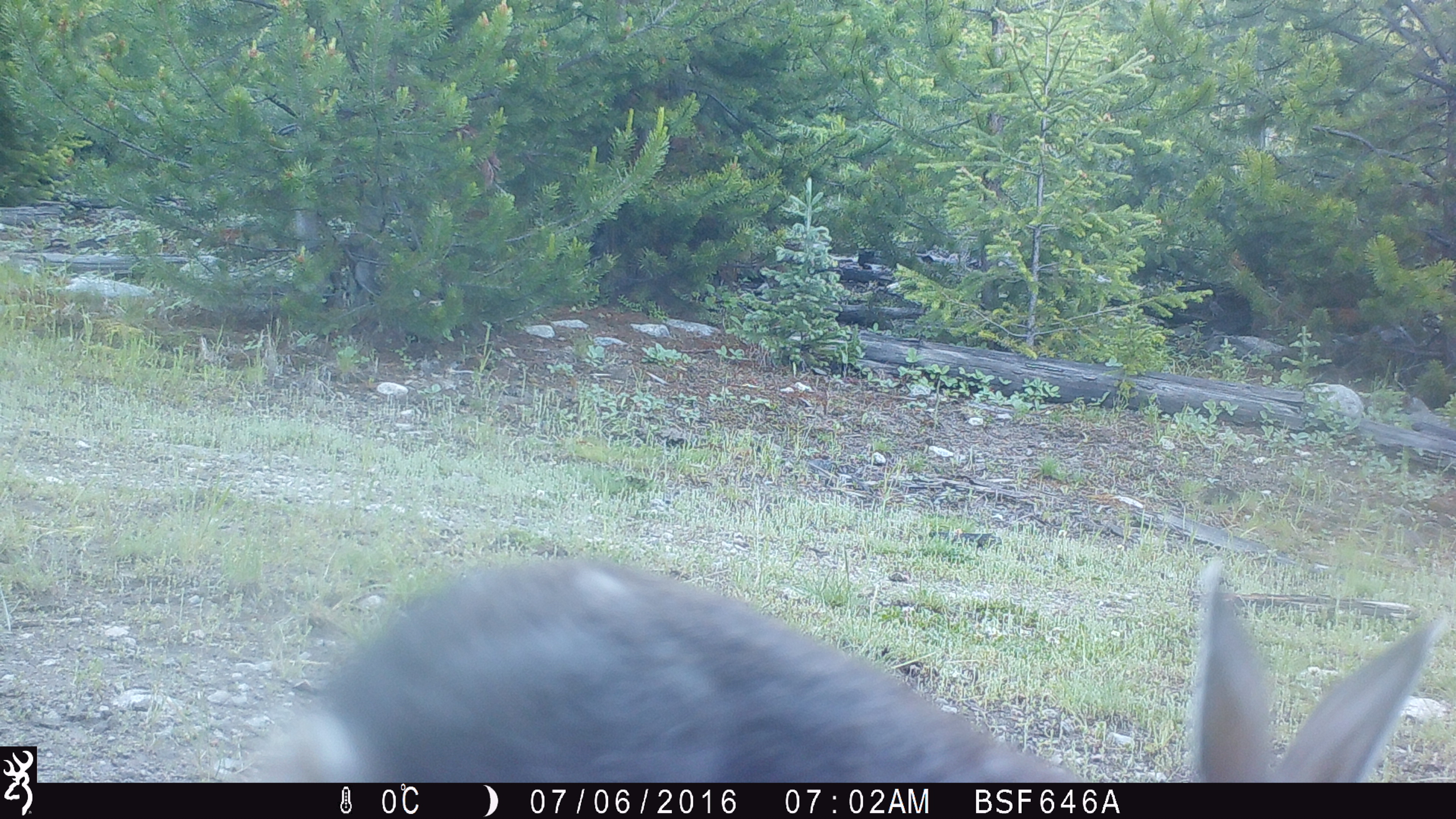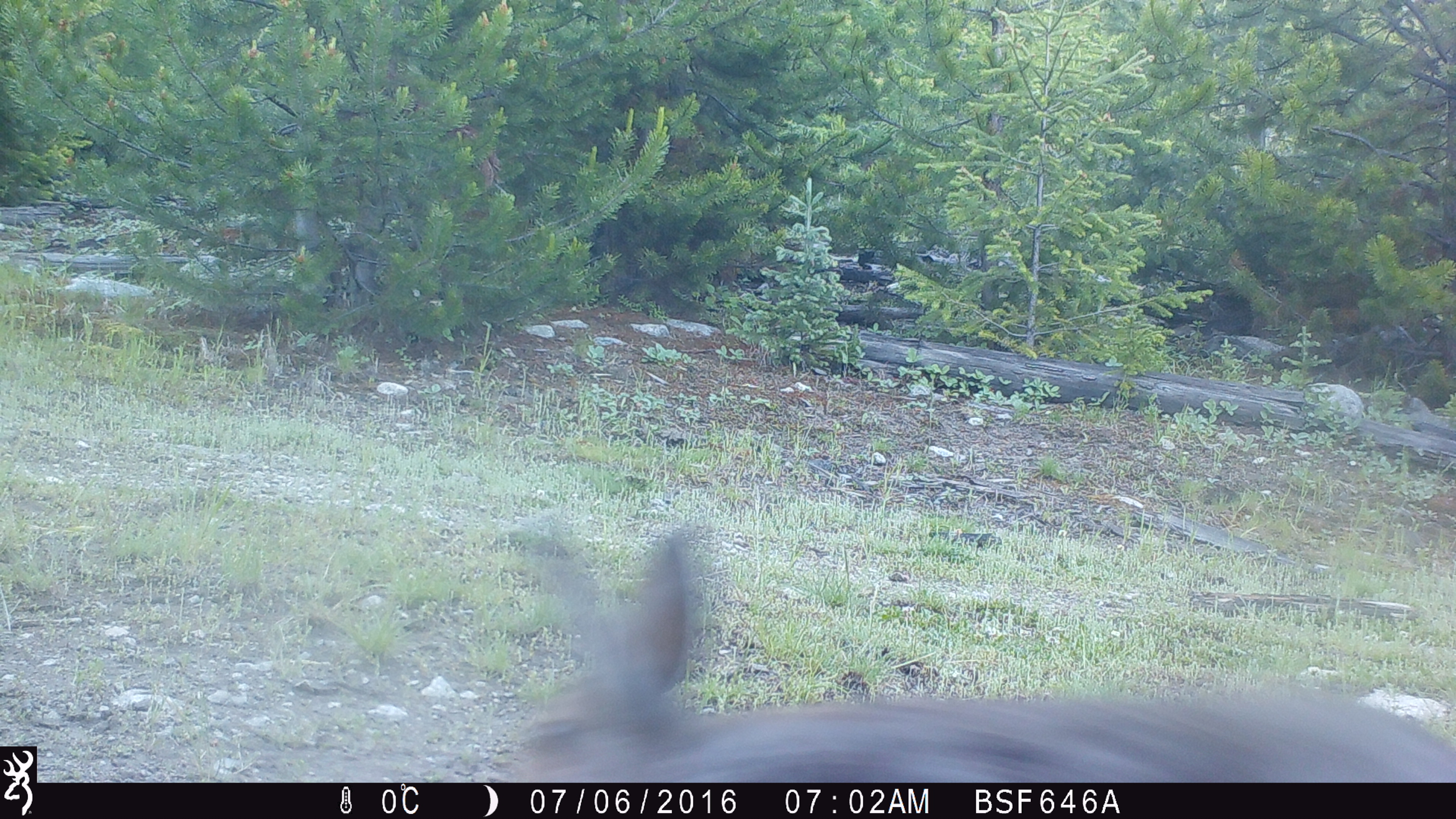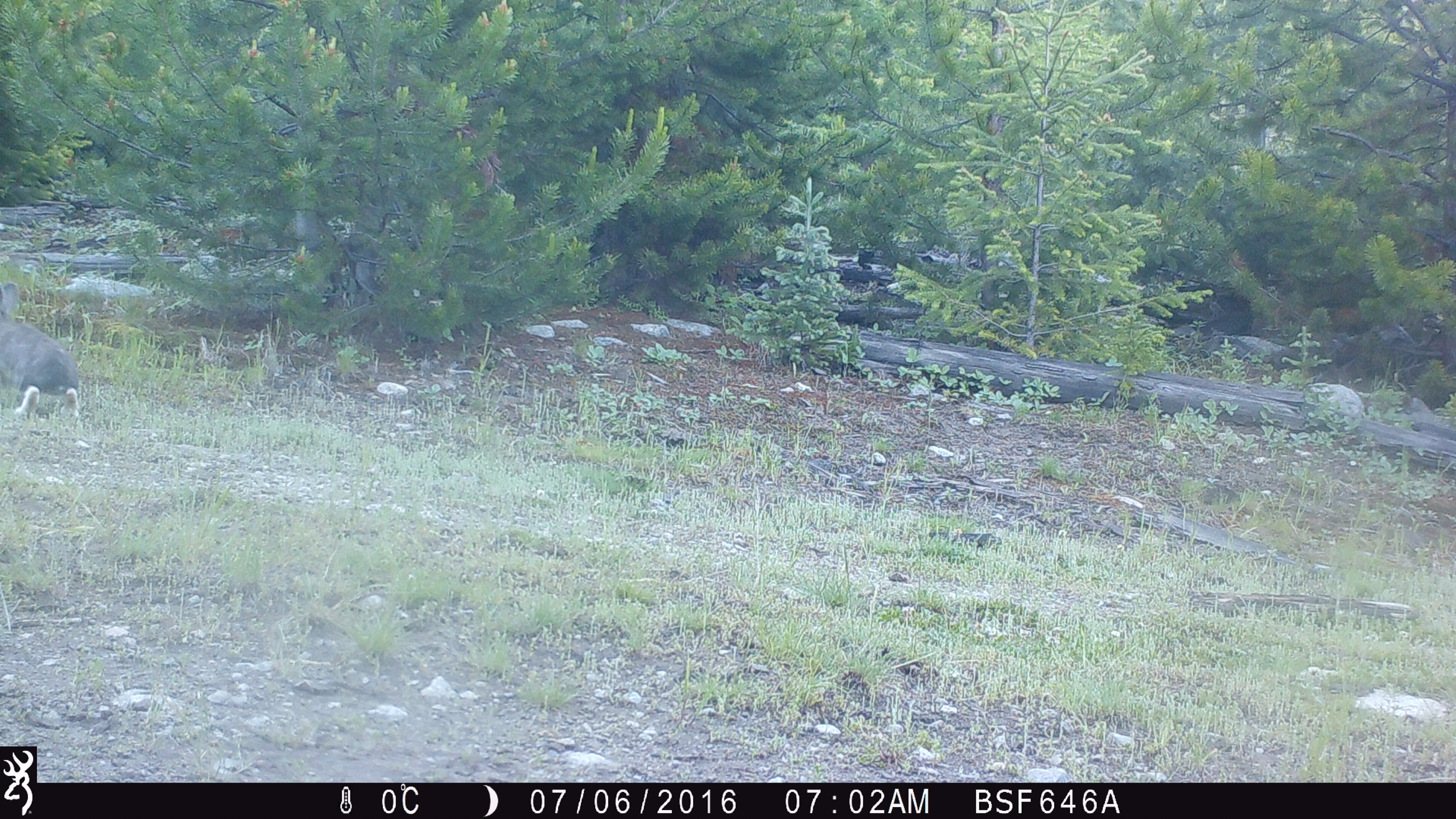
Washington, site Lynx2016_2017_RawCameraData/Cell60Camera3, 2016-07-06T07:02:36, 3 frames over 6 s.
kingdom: Animalia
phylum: Chordata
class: Mammalia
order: Lagomorpha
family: Leporidae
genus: Lepus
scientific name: Lepus americanus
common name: snowshoe hare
Lepus americanus (snowshoe hare). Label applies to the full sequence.